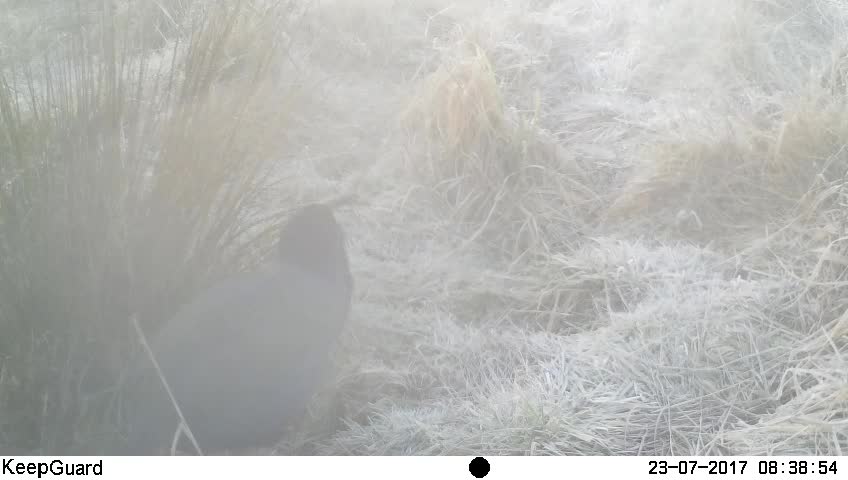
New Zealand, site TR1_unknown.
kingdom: Animalia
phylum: Chordata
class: Aves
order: Gruiformes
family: Rallidae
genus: Porphyrio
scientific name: Porphyrio mantelli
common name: takahe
Takahe (Porphyrio mantelli).